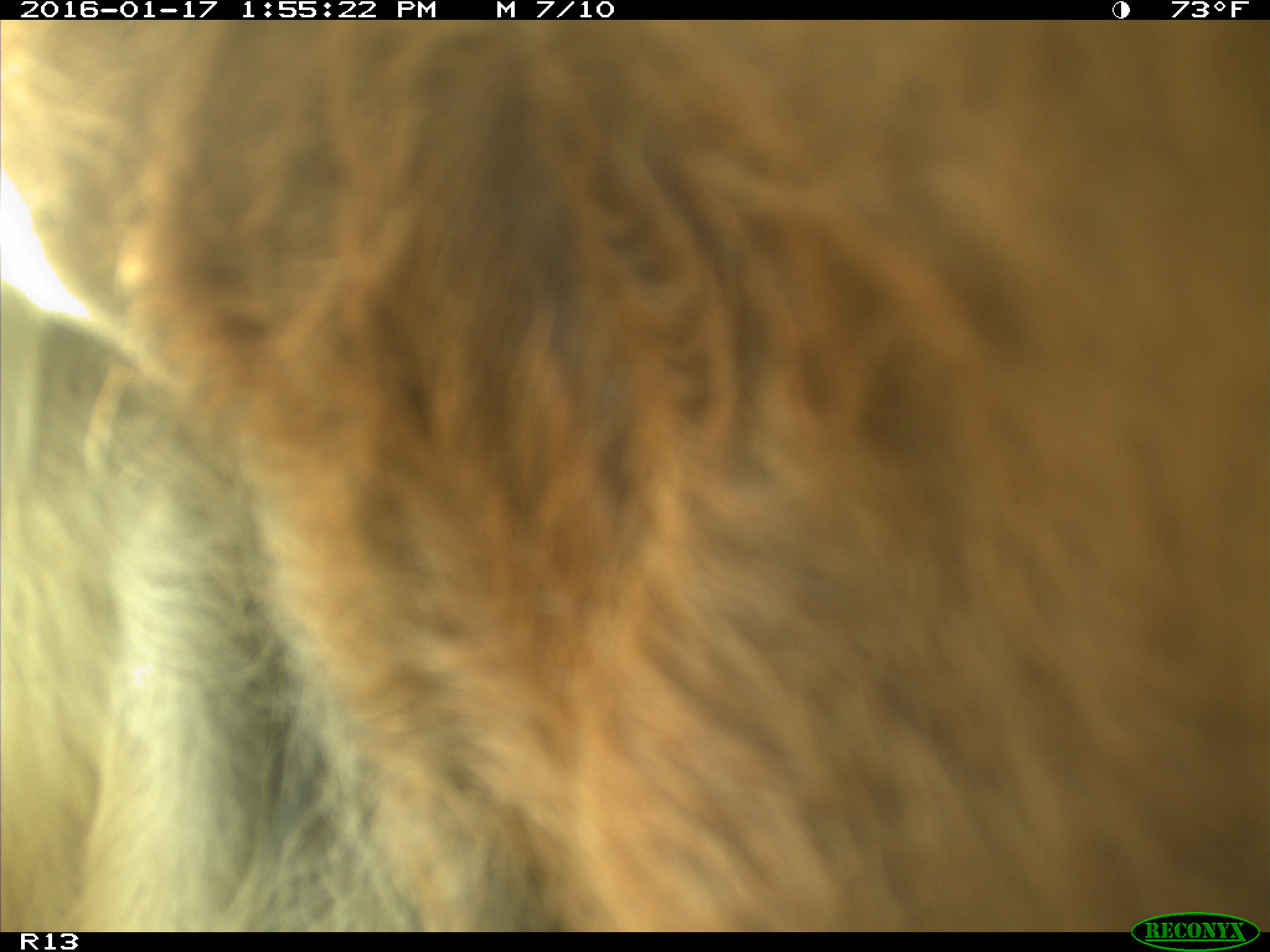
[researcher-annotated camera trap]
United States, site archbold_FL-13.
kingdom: Animalia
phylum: Chordata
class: Mammalia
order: Artiodactyla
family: Bovidae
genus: Bos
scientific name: Bos taurus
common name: domestic cow